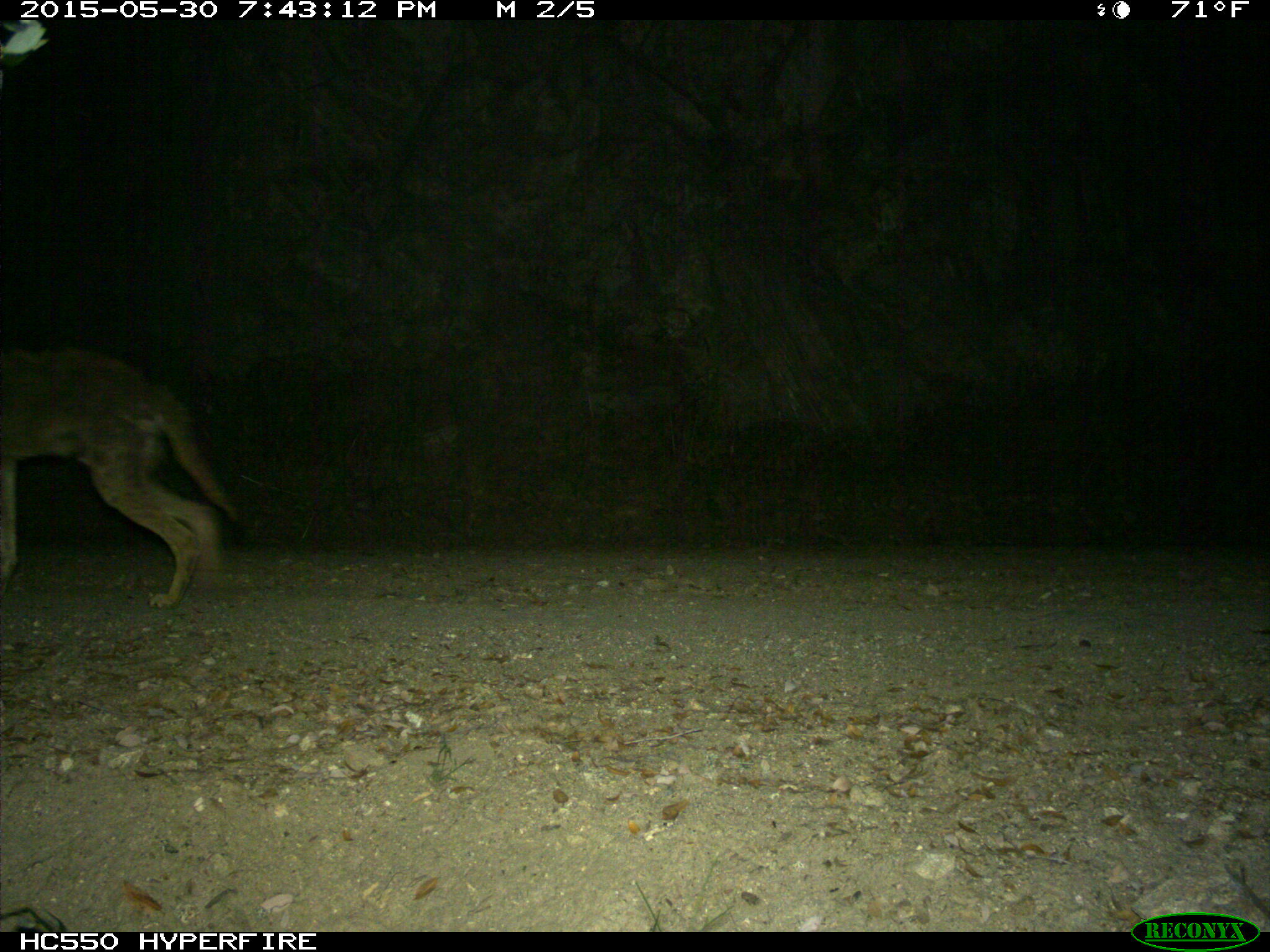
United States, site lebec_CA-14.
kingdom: Animalia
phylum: Chordata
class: Mammalia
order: Carnivora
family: Canidae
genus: Canis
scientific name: Canis latrans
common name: coyote